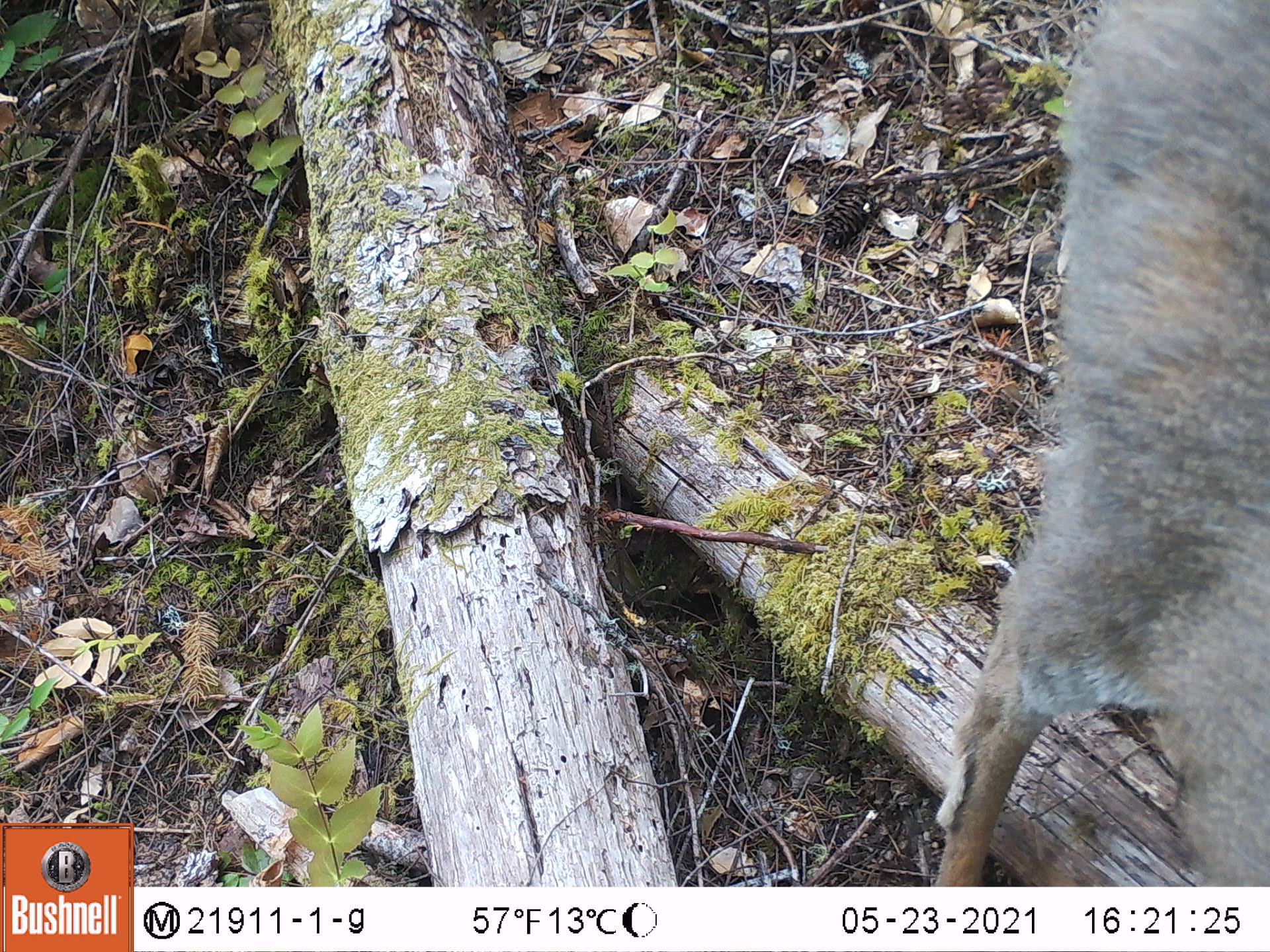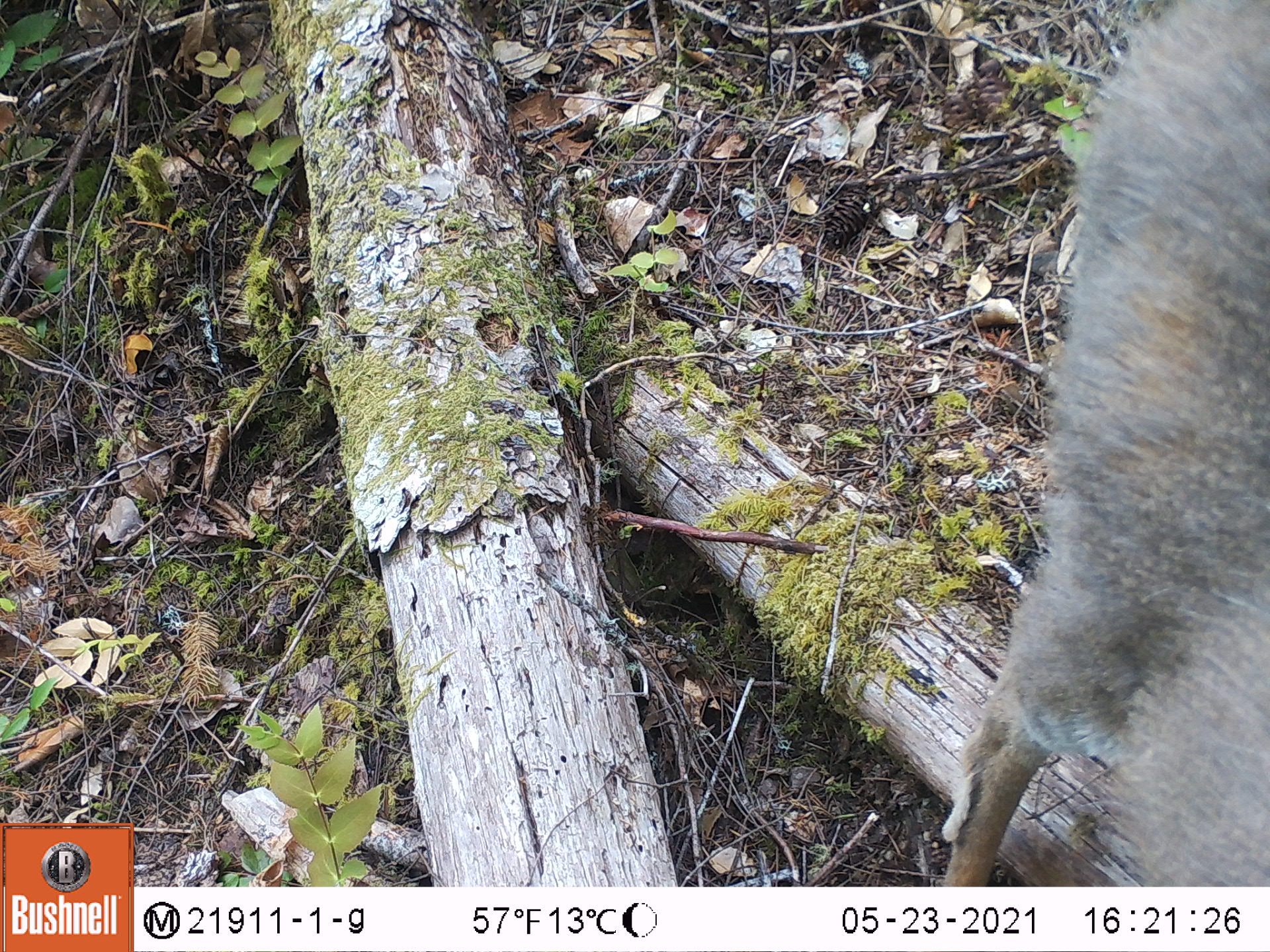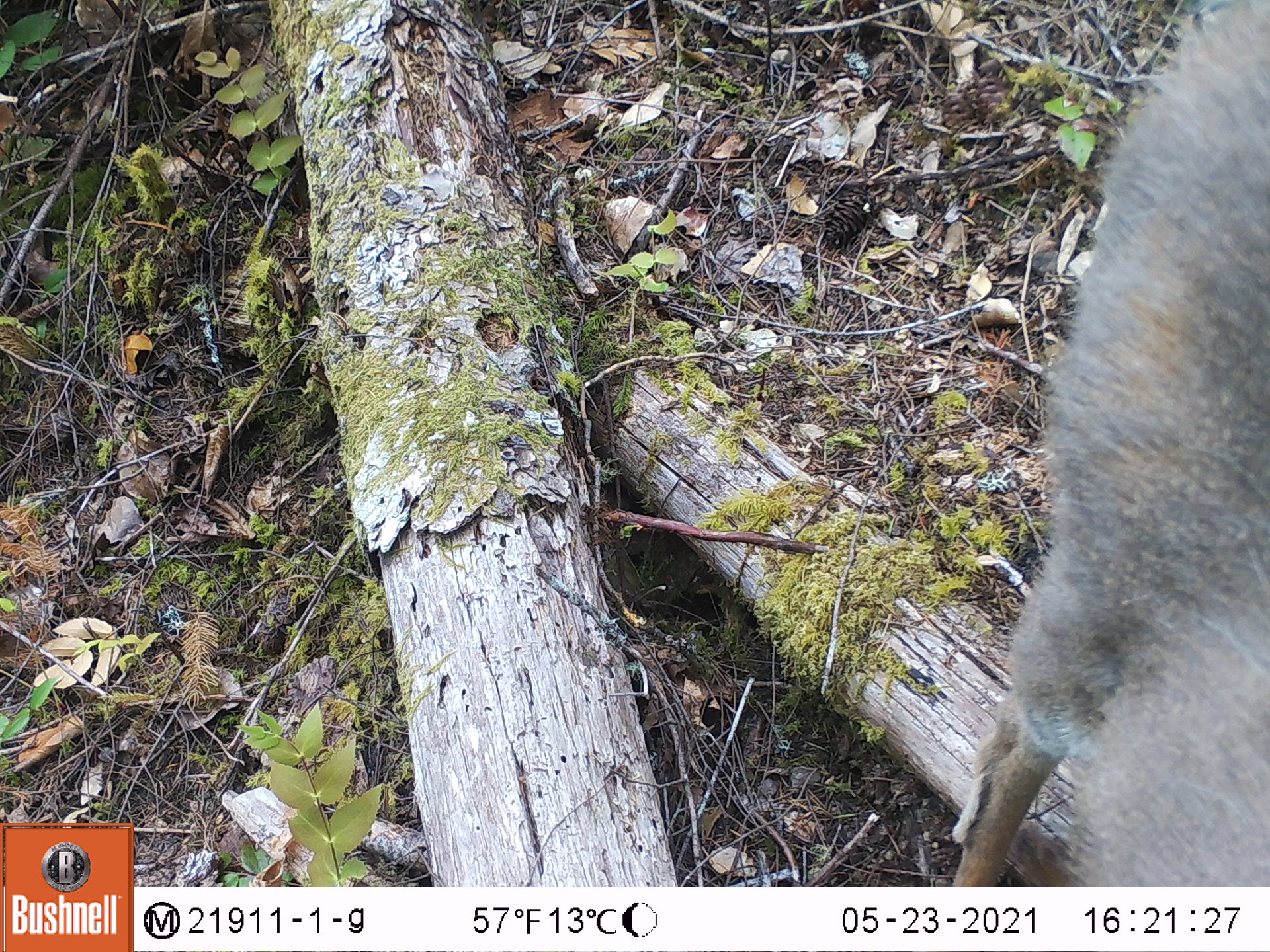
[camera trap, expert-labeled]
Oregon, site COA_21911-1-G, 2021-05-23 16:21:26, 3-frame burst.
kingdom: Animalia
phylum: Chordata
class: Mammalia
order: Artiodactyla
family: Cervidae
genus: Odocoileus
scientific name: Odocoileus hemionus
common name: black-tailed deer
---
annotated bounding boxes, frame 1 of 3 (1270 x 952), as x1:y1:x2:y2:
black-tailed deer: 917:4:1264:882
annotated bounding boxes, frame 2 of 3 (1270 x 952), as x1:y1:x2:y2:
black-tailed deer: 930:3:1264:882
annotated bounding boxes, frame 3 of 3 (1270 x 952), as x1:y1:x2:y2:
black-tailed deer: 939:0:1264:878